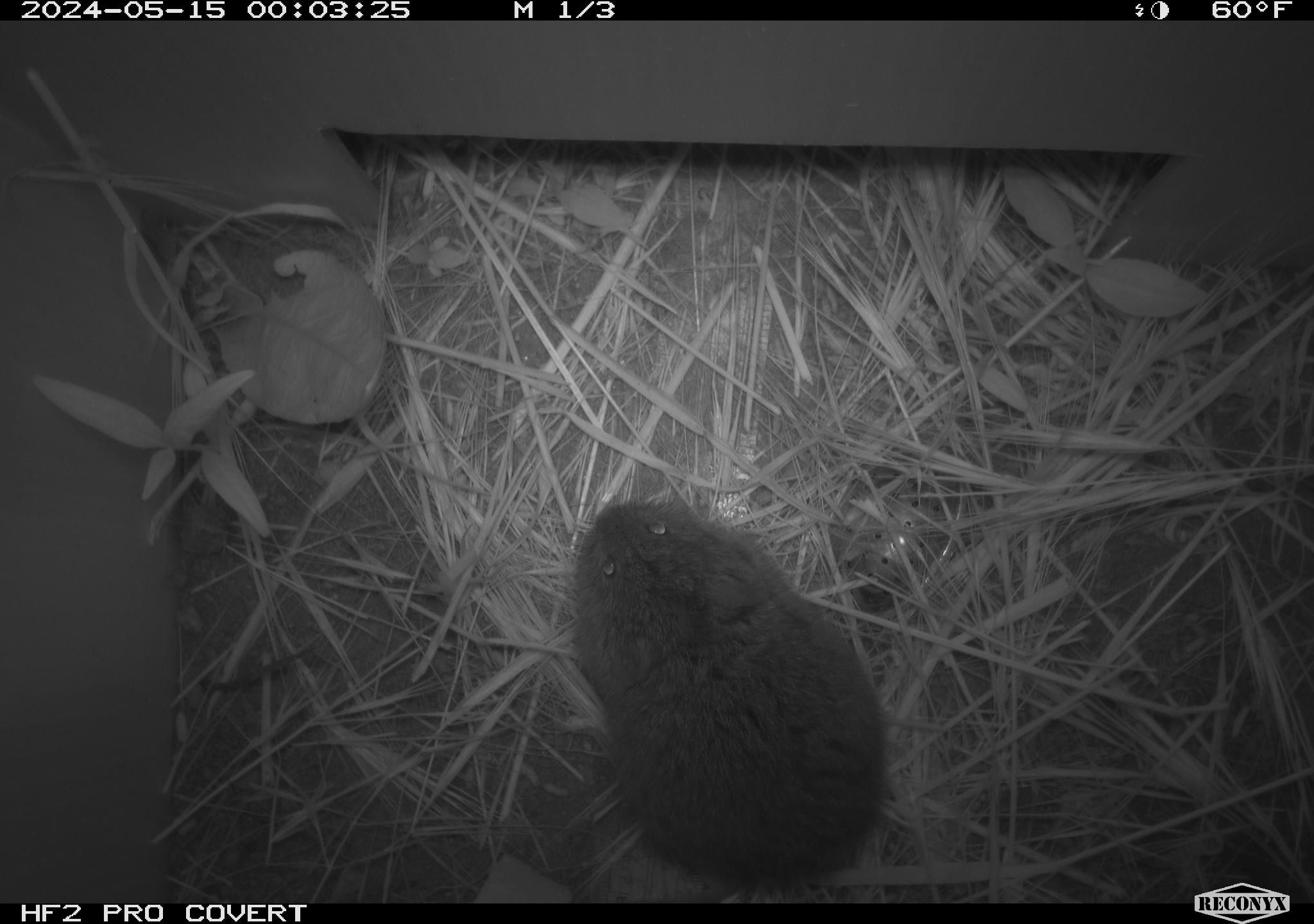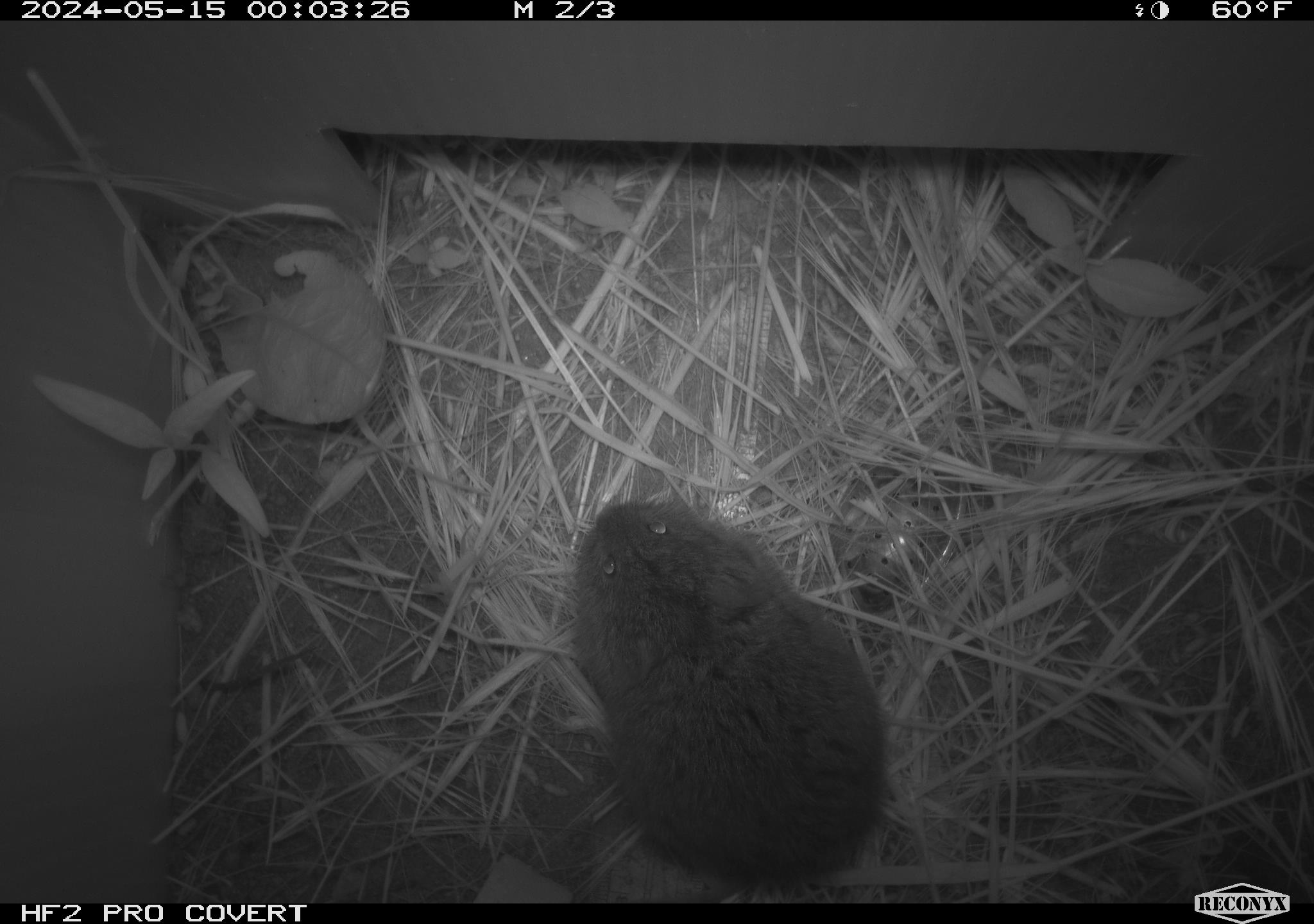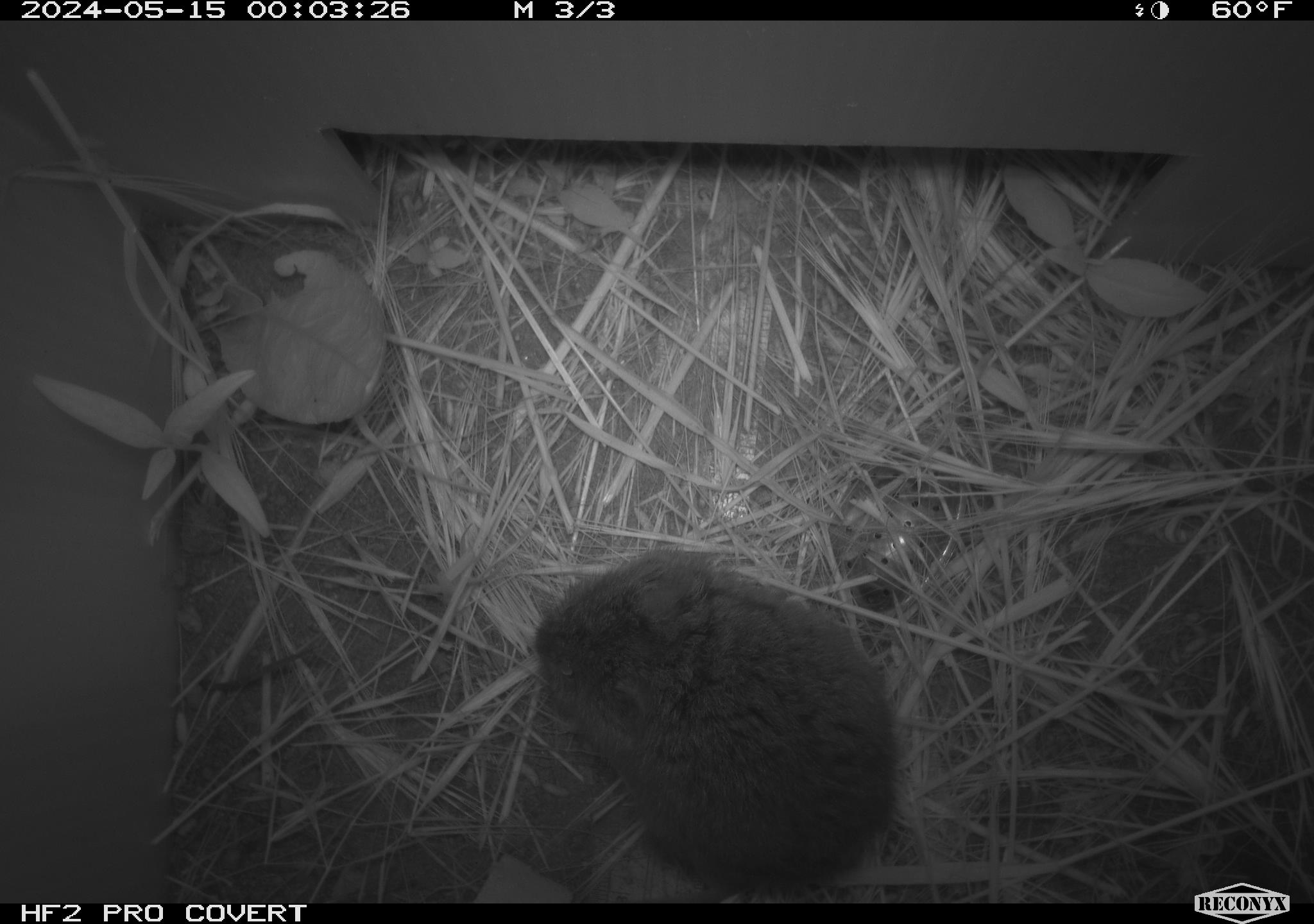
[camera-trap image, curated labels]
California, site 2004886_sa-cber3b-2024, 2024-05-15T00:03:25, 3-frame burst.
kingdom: Animalia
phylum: Chordata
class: Mammalia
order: Rodentia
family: Cricetidae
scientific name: Arvicolinae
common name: voles, lemmings, and muskrats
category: arvicolinae subfamily